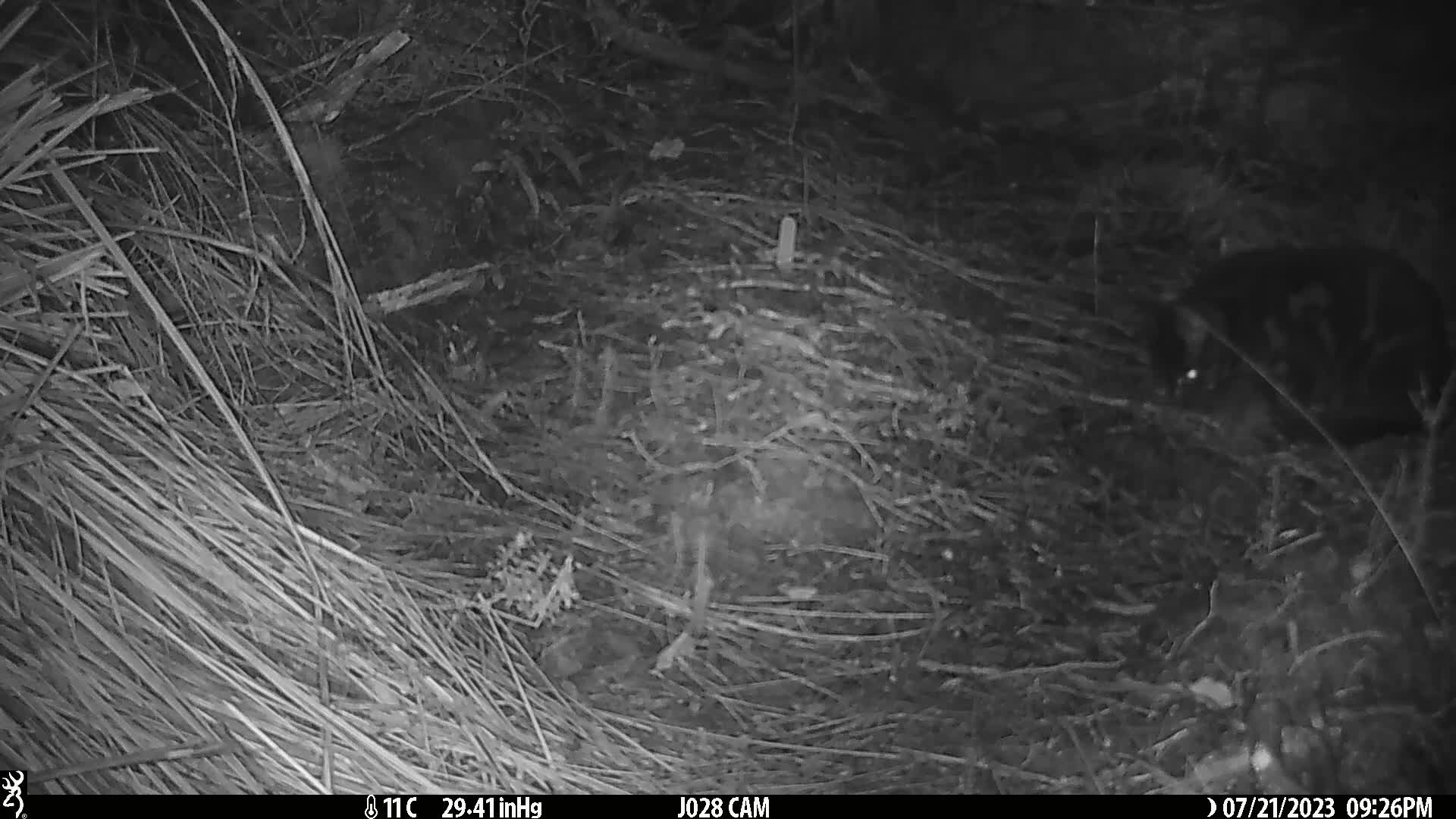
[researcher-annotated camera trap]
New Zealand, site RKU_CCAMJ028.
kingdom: Animalia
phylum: Chordata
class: Mammalia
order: Carnivora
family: Felidae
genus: Felis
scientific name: Felis catus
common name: domestic cat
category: cat